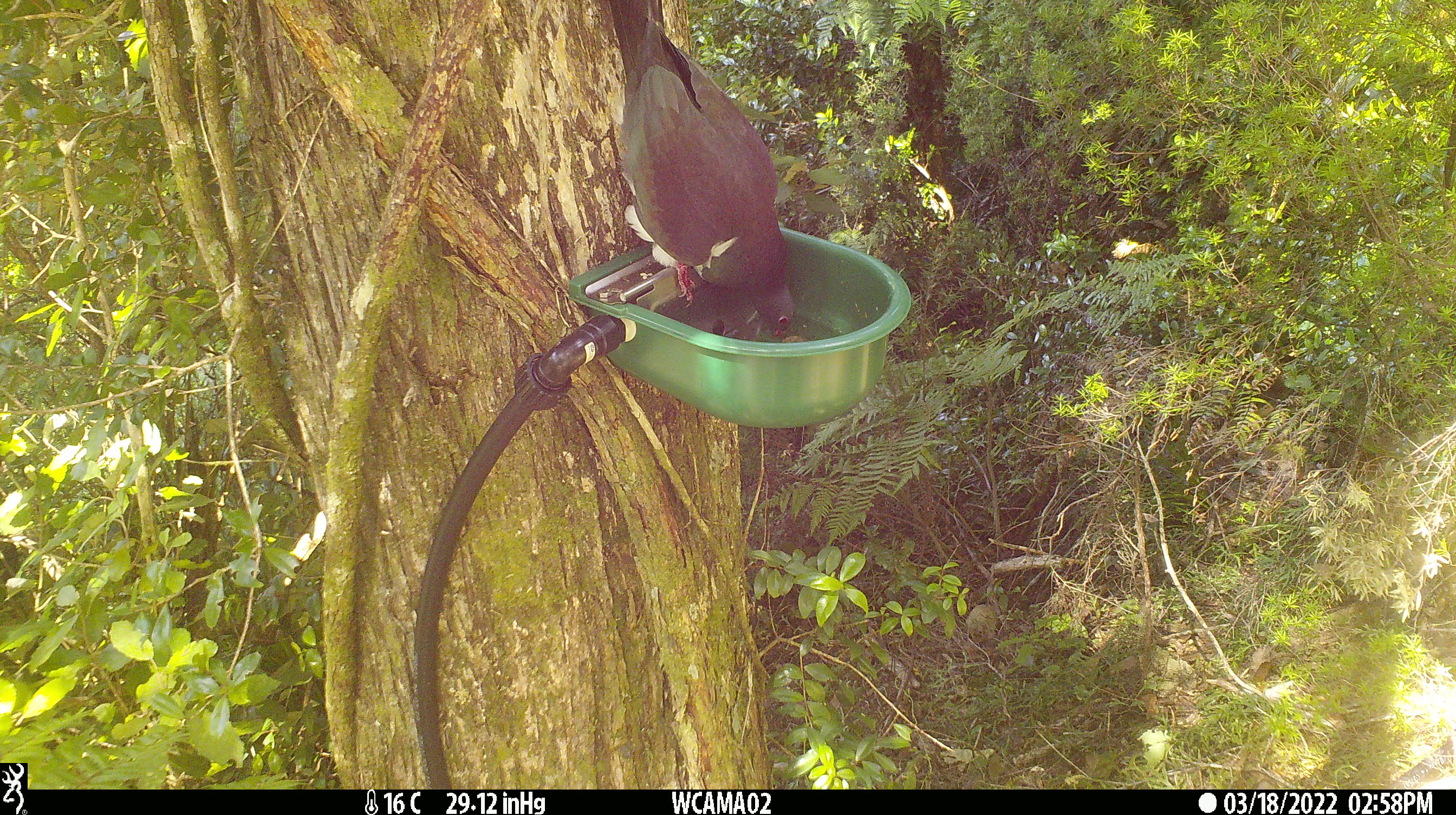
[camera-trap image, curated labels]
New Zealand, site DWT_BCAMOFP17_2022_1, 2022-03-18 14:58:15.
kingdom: Animalia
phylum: Chordata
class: Aves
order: Columbiformes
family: Columbidae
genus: Hemiphaga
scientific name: Hemiphaga novaeseelandiae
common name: new zealand pigeon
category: kereru